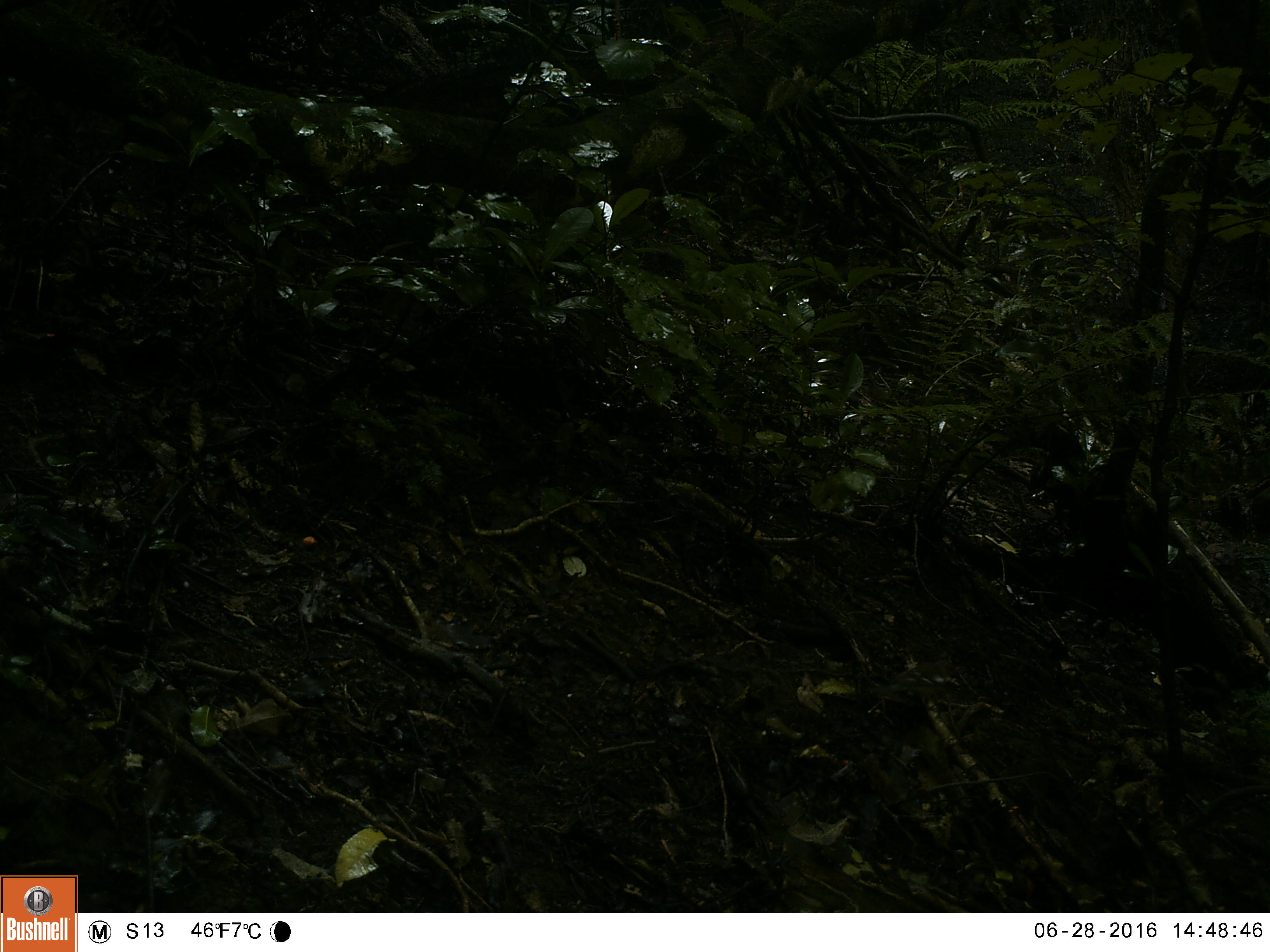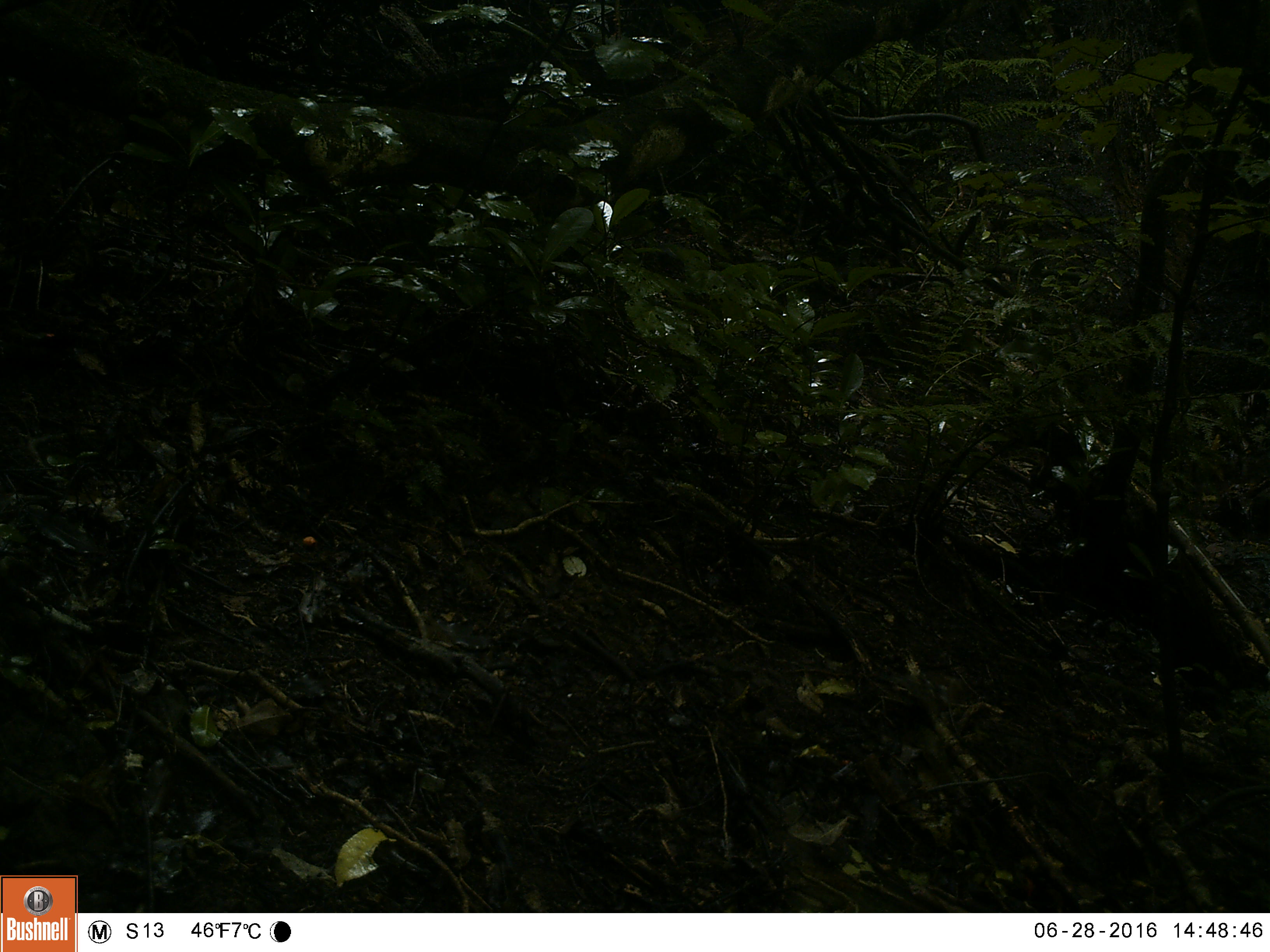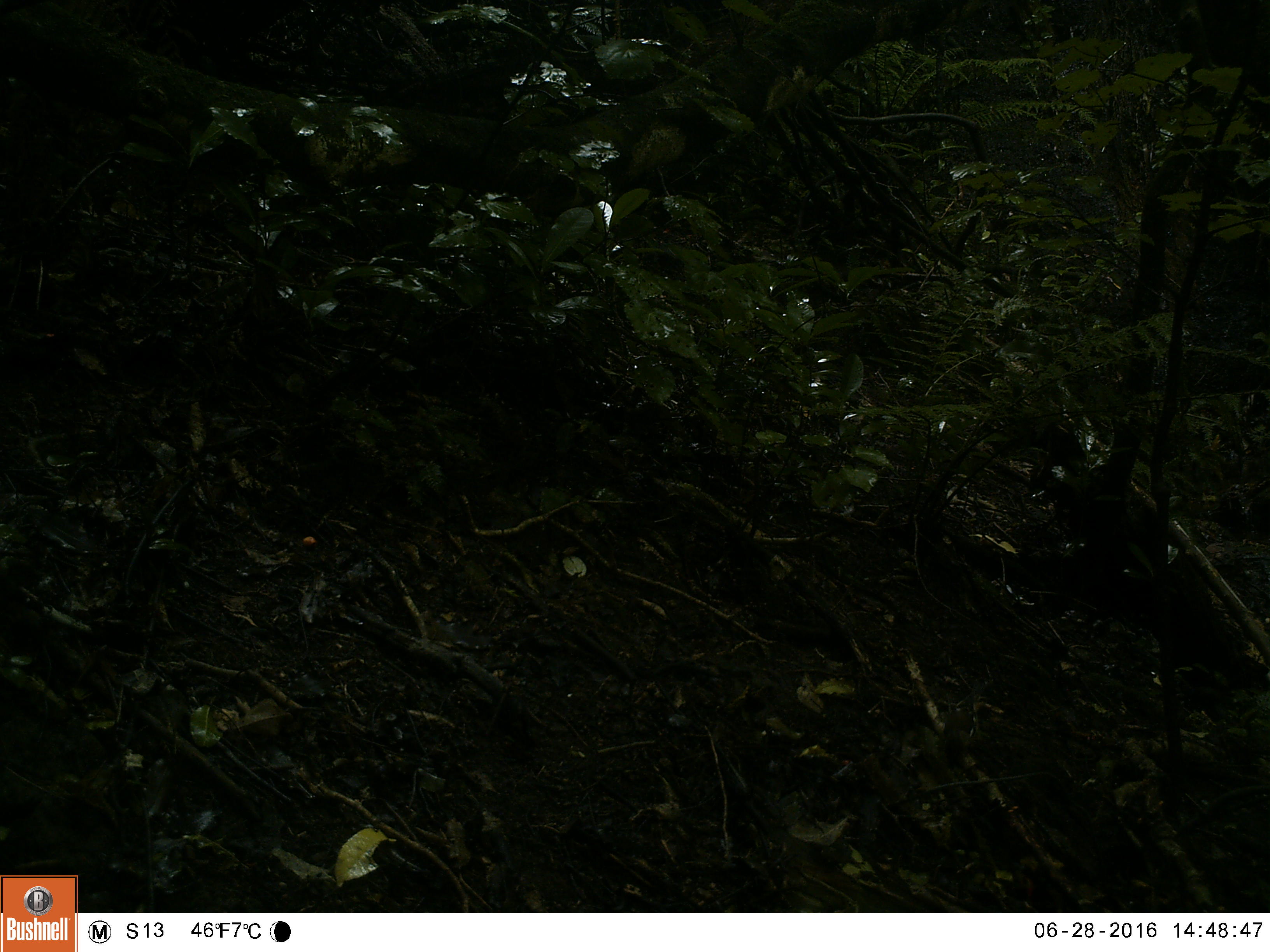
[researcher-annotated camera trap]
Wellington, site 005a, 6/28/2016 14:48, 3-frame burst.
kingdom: Animalia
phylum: Chordata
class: Aves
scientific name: Aves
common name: bird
Bird (Aves).